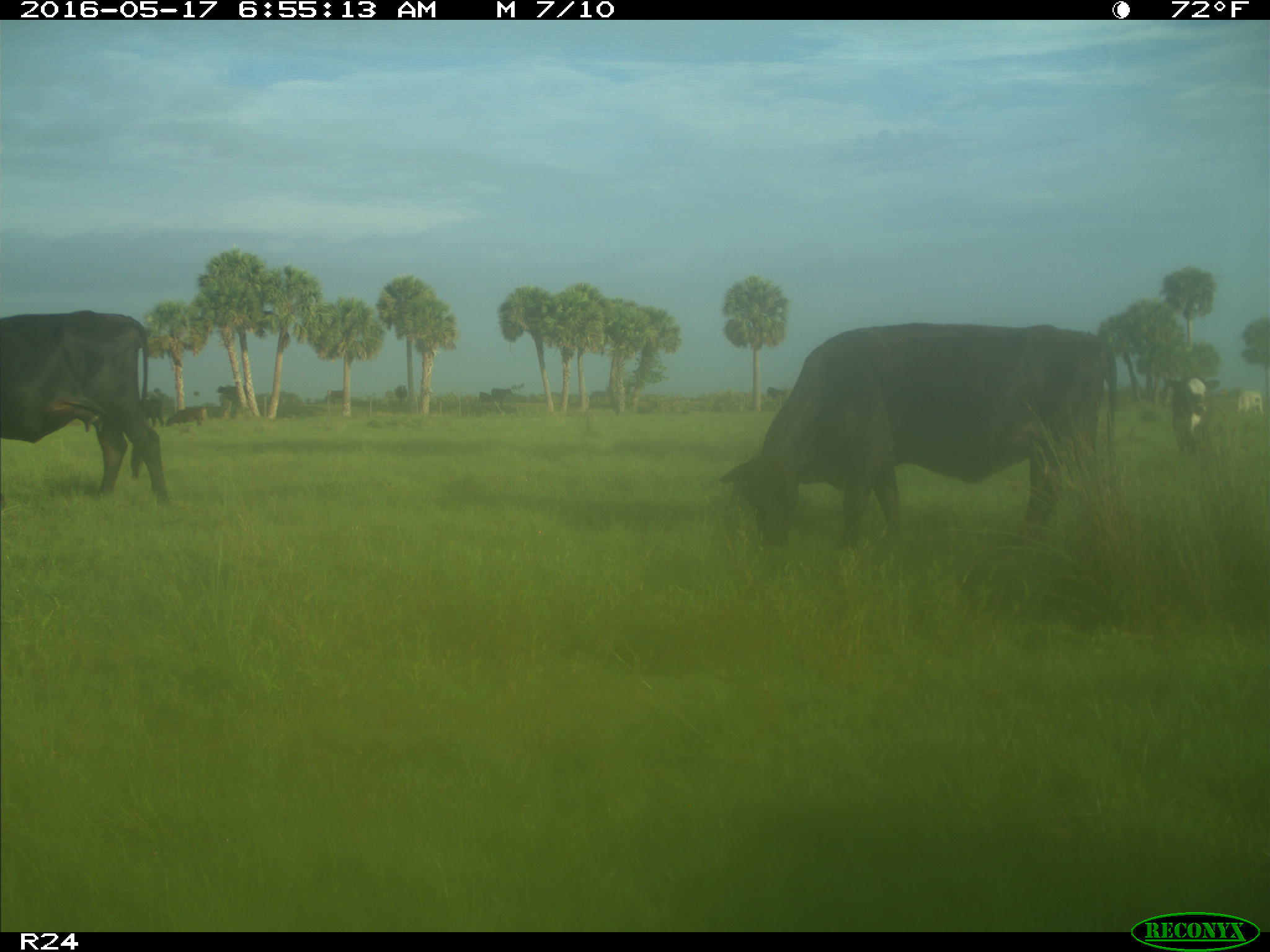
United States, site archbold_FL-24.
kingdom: Animalia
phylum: Chordata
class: Mammalia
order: Artiodactyla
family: Bovidae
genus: Bos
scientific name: Bos taurus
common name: domestic cow